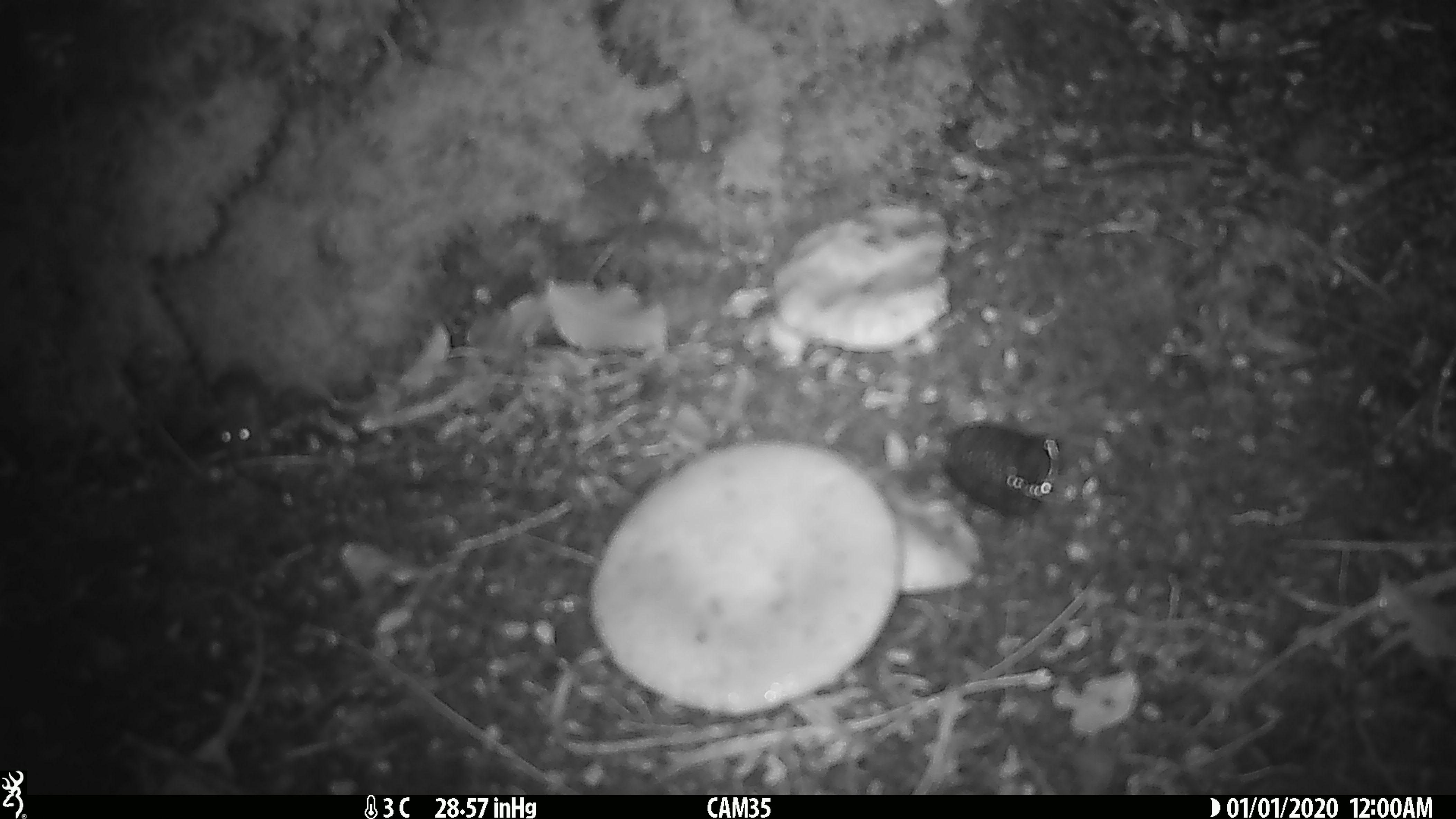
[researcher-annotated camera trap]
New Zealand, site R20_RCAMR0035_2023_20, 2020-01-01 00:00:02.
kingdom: Animalia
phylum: Chordata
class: Mammalia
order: Rodentia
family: Muridae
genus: Mus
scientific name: Mus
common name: mouse